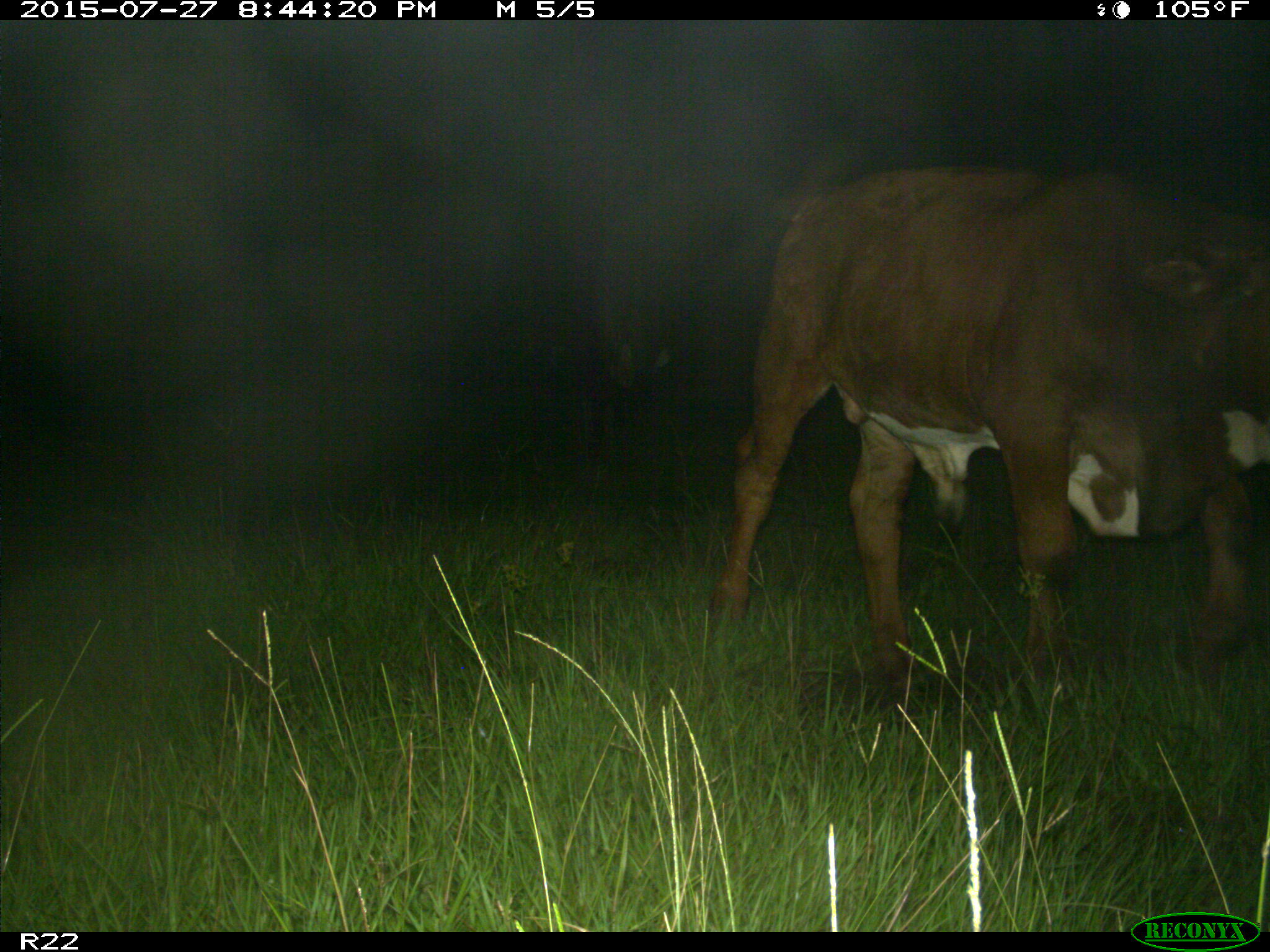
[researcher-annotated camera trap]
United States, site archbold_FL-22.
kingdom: Animalia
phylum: Chordata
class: Mammalia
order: Artiodactyla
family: Bovidae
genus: Bos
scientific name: Bos taurus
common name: domestic cow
Bos taurus (domestic cow).